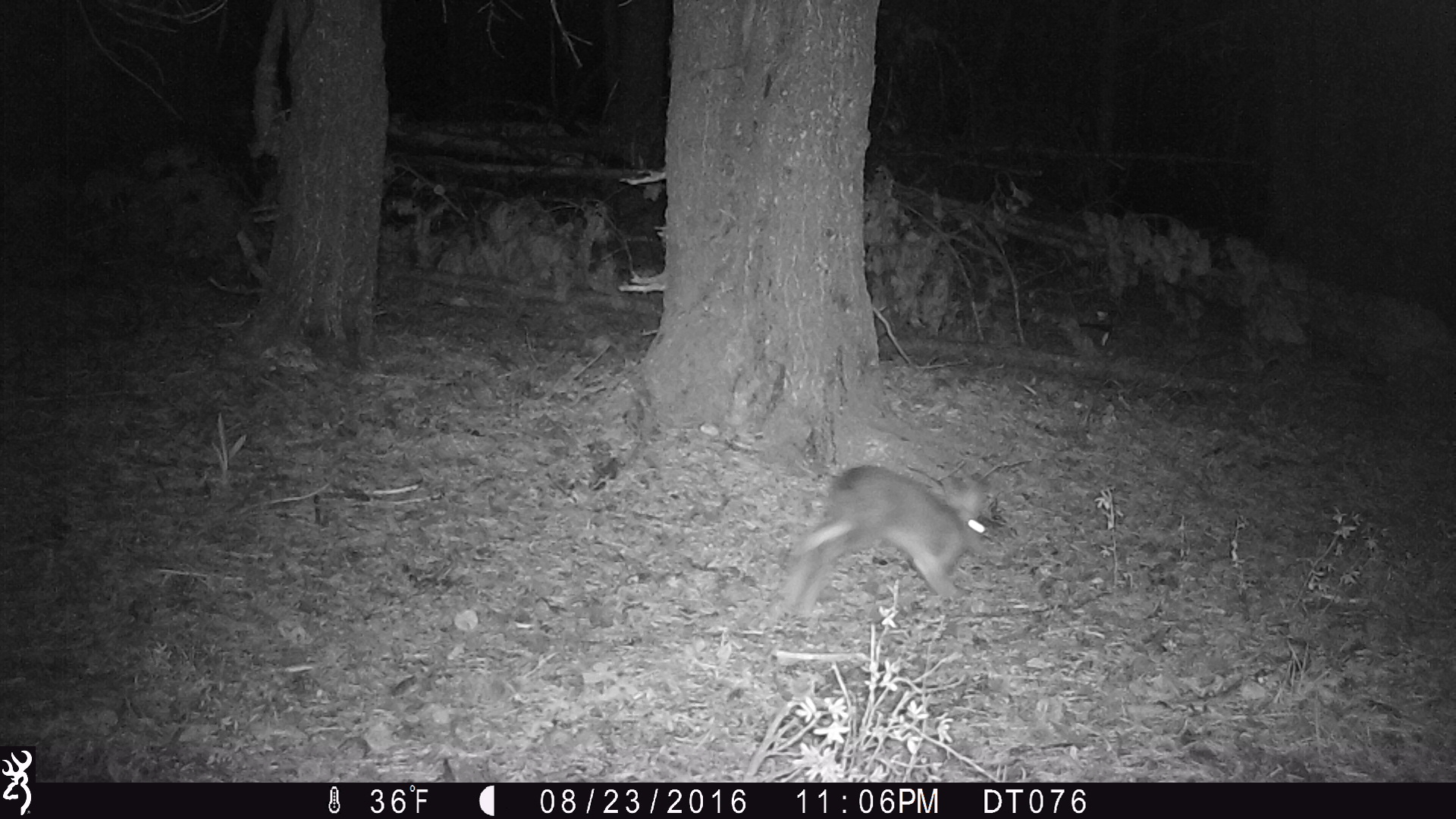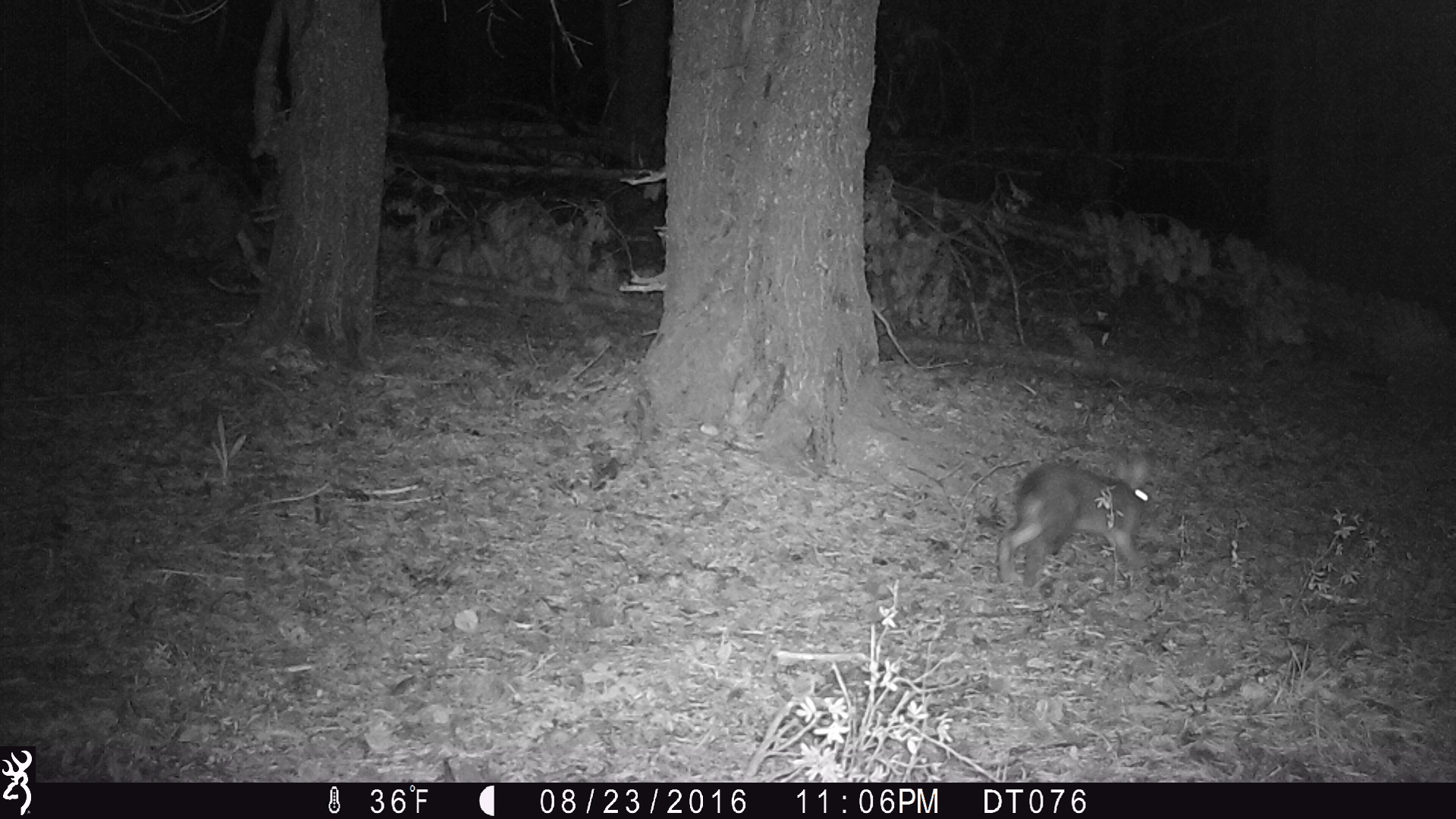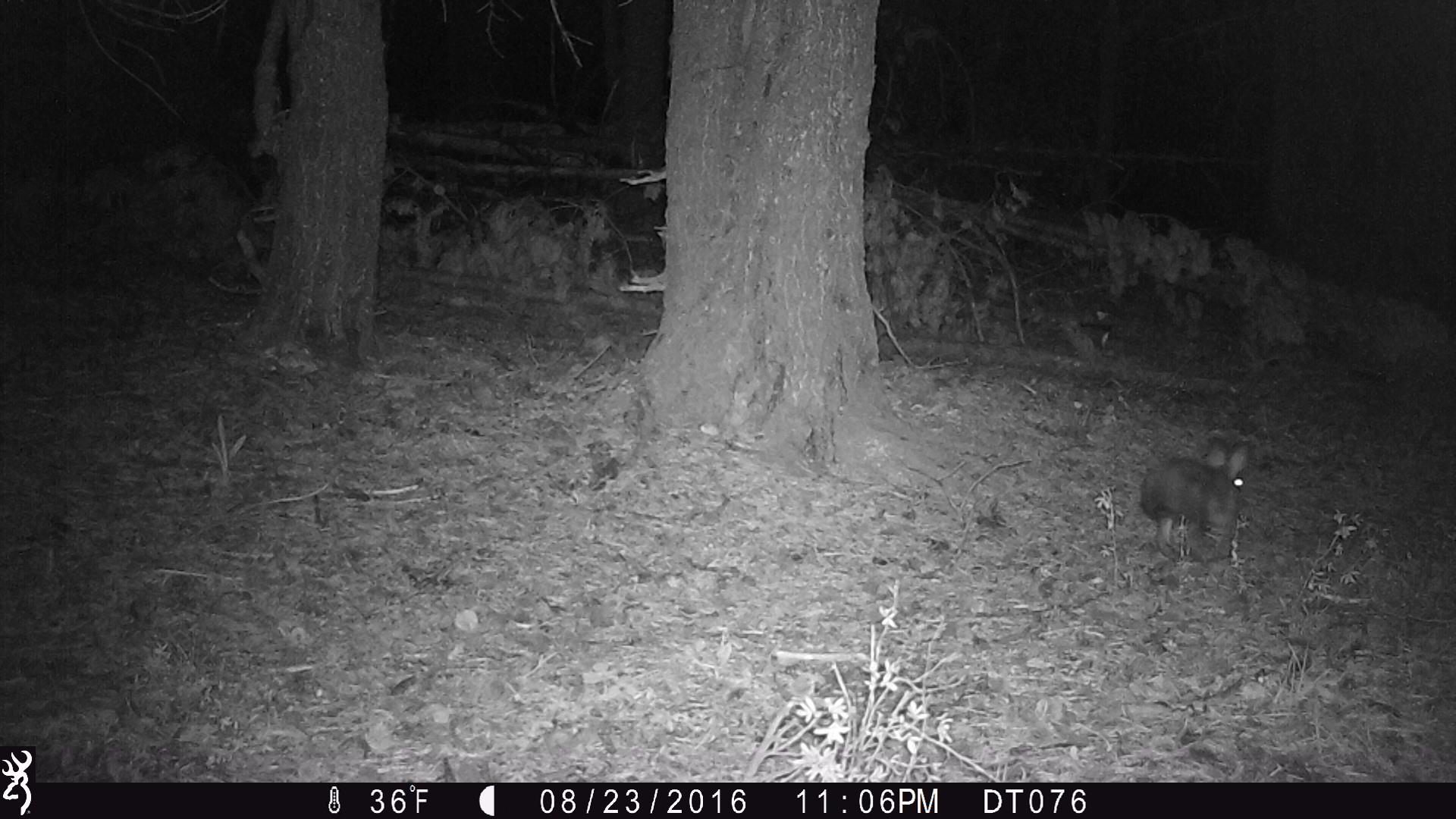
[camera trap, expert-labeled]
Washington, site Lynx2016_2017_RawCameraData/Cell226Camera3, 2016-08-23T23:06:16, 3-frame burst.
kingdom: Animalia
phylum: Chordata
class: Mammalia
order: Lagomorpha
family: Leporidae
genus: Lepus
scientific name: Lepus americanus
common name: snowshoe hare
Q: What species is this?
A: Lepus americanus (snowshoe hare).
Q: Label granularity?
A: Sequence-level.